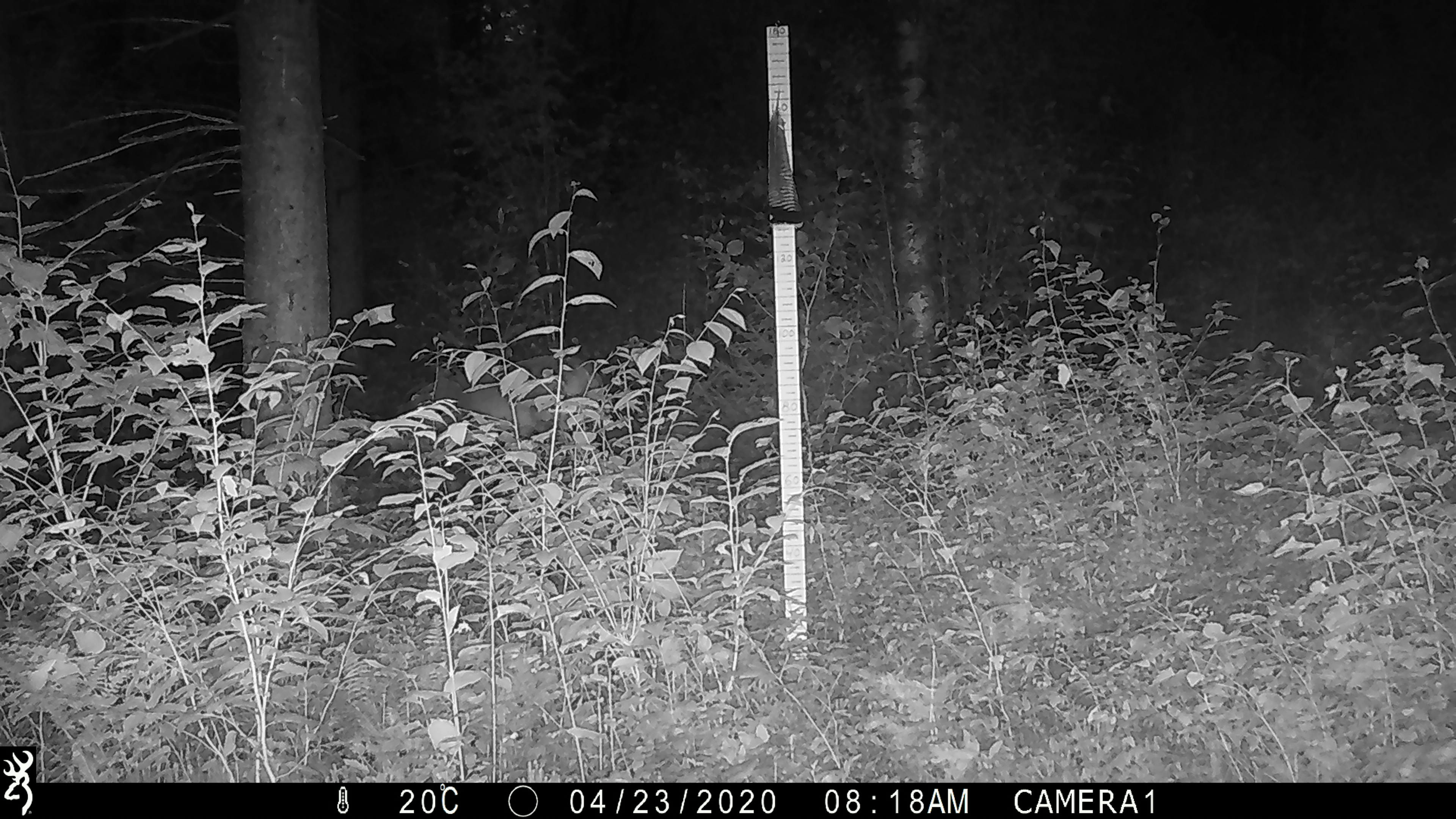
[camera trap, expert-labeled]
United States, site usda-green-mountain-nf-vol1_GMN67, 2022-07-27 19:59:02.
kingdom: Animalia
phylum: Chordata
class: Mammalia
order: Artiodactyla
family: Cervidae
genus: Odocoileus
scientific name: Odocoileus virginianus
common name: white-tailed deer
White-tailed deer (Odocoileus virginianus).